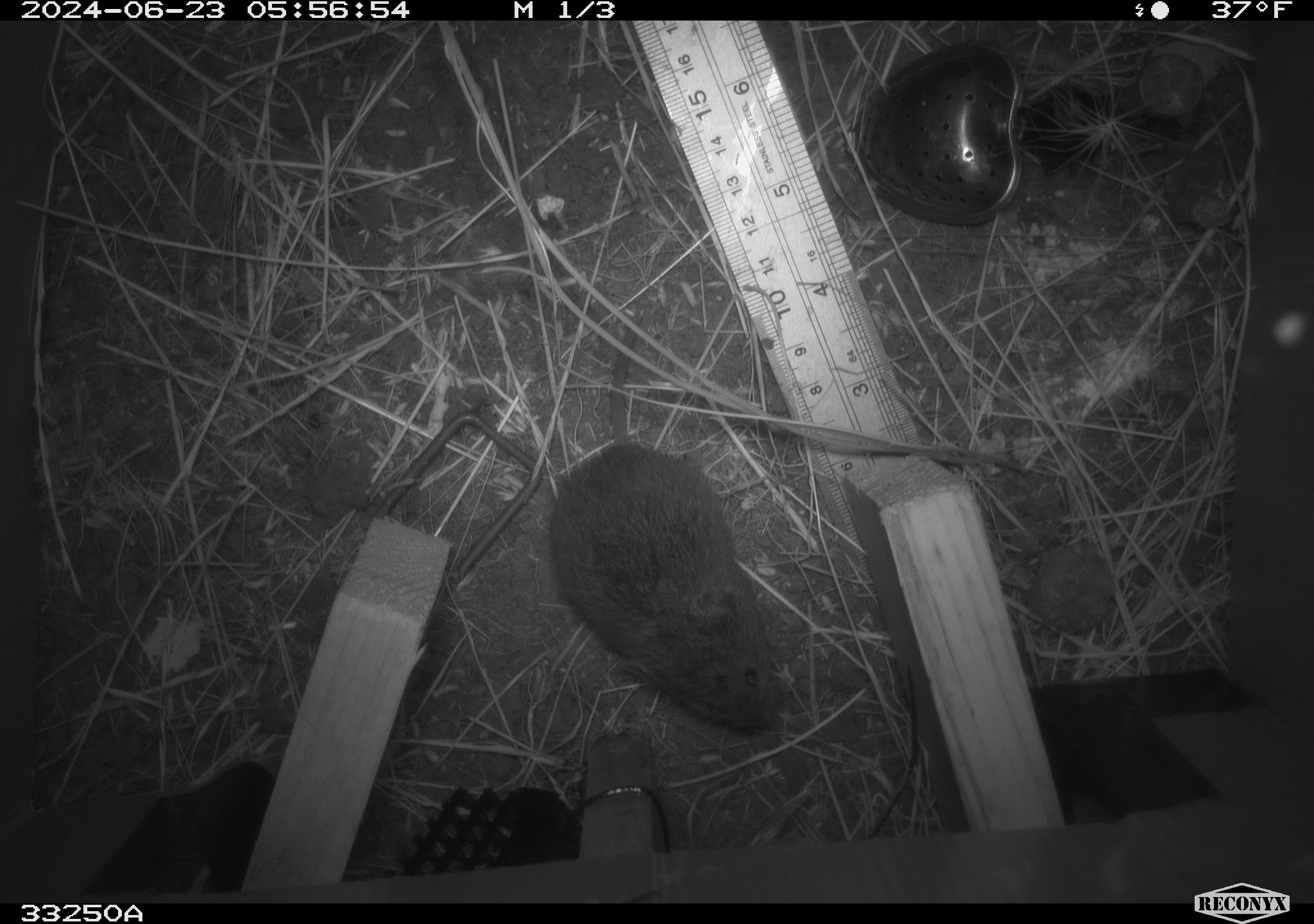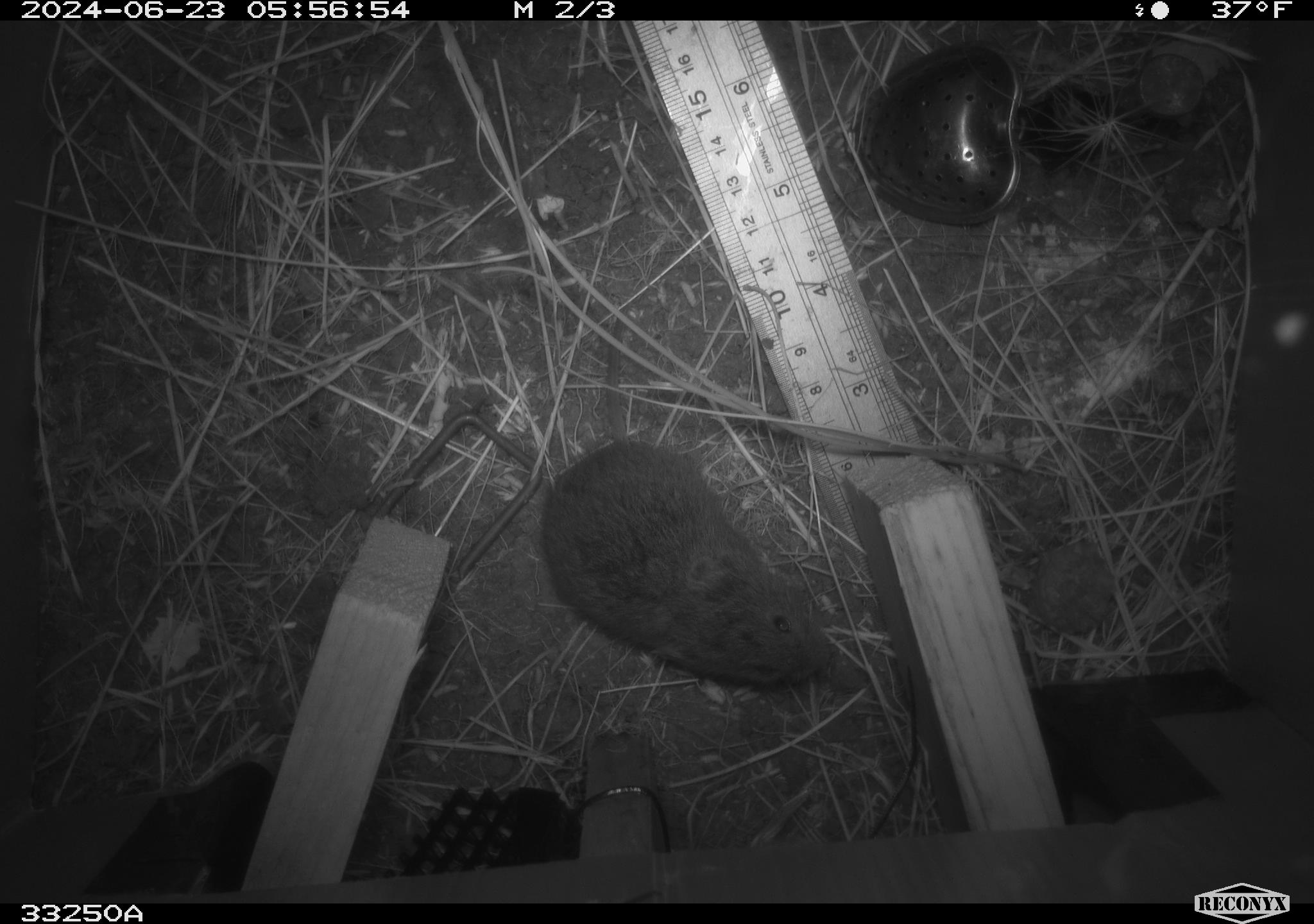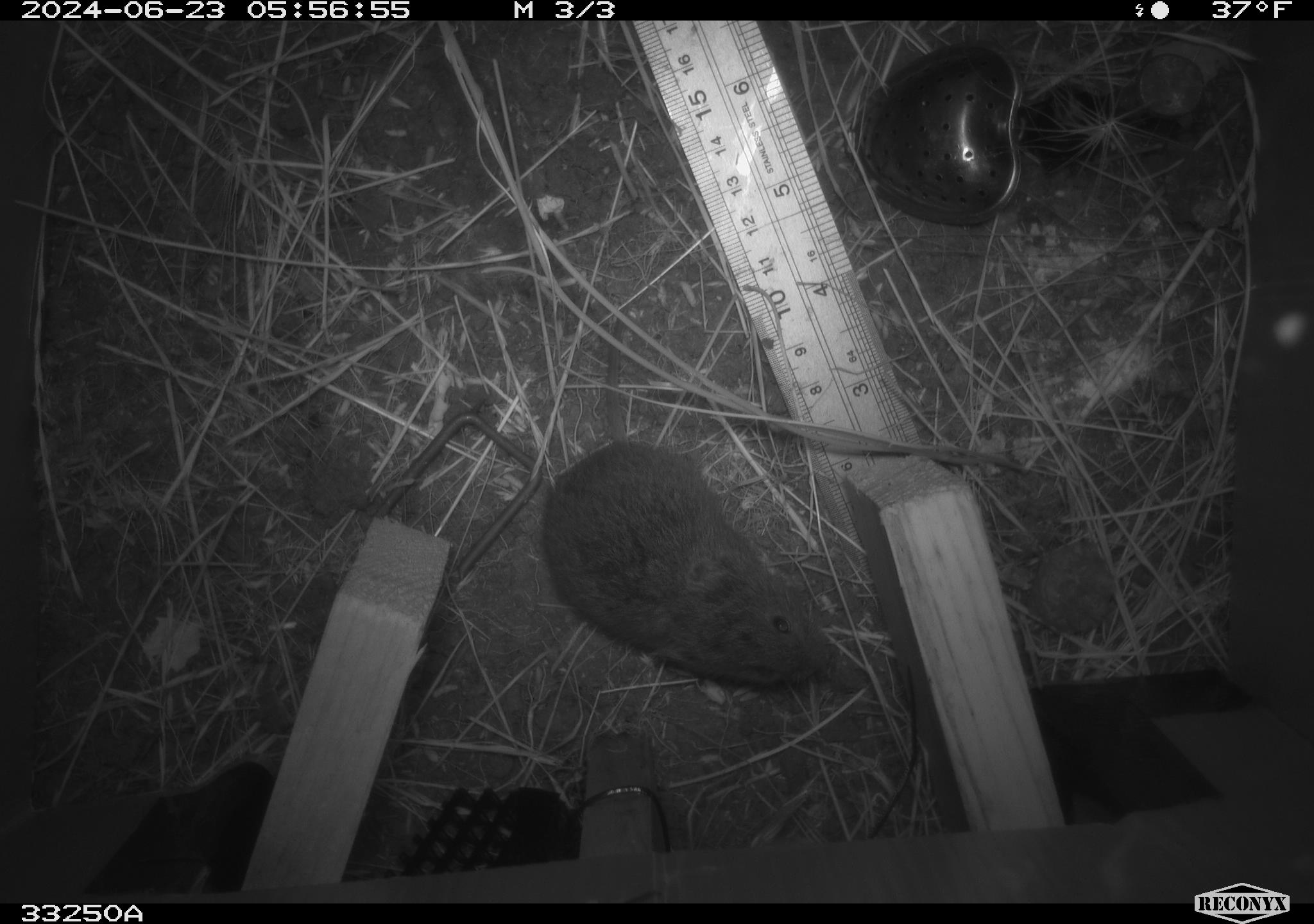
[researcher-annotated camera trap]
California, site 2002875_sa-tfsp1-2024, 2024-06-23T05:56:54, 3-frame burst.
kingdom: Animalia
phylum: Chordata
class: Mammalia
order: Rodentia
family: Cricetidae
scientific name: Arvicolinae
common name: voles, lemmings, and muskrats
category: arvicolinae subfamily